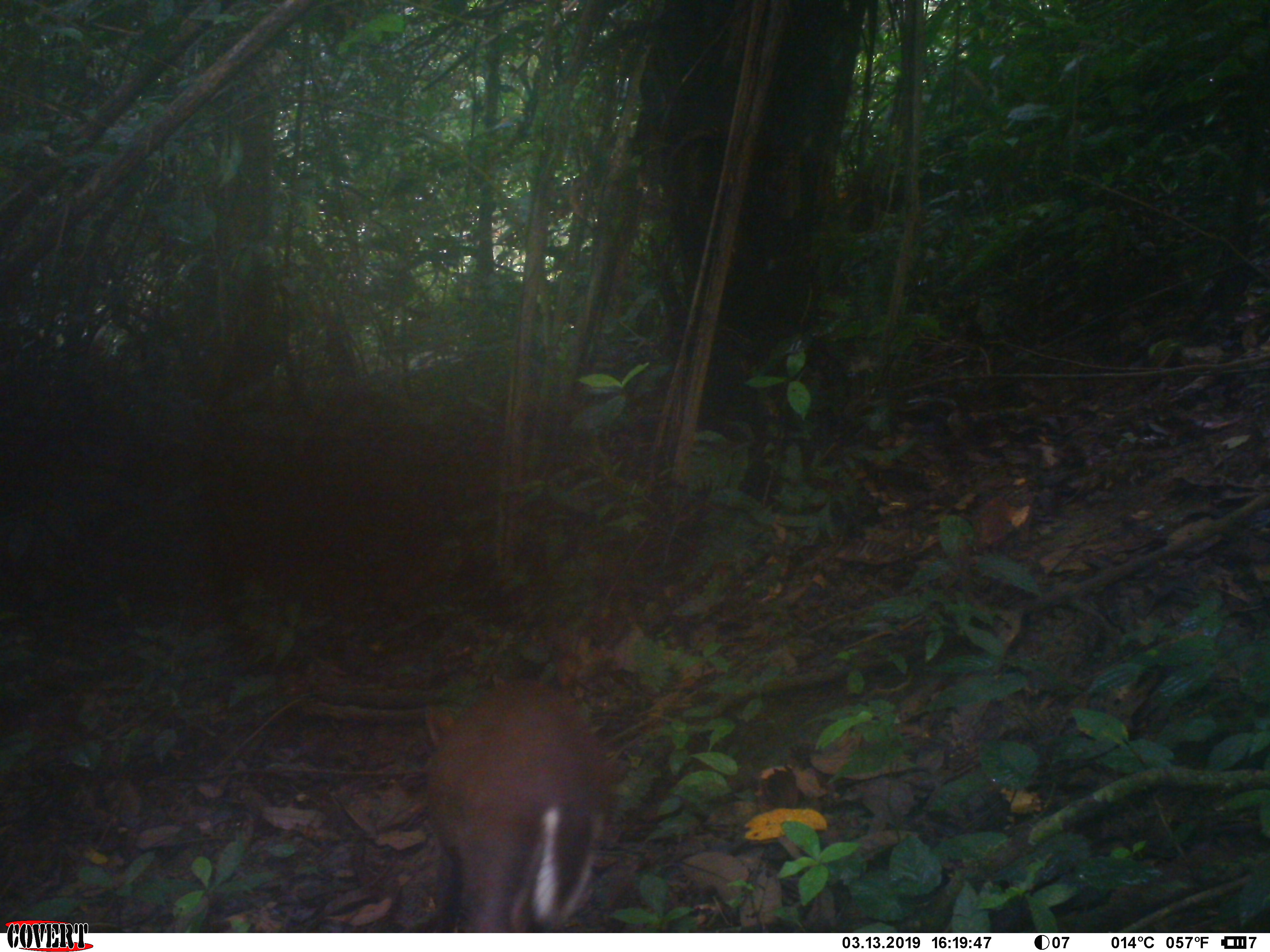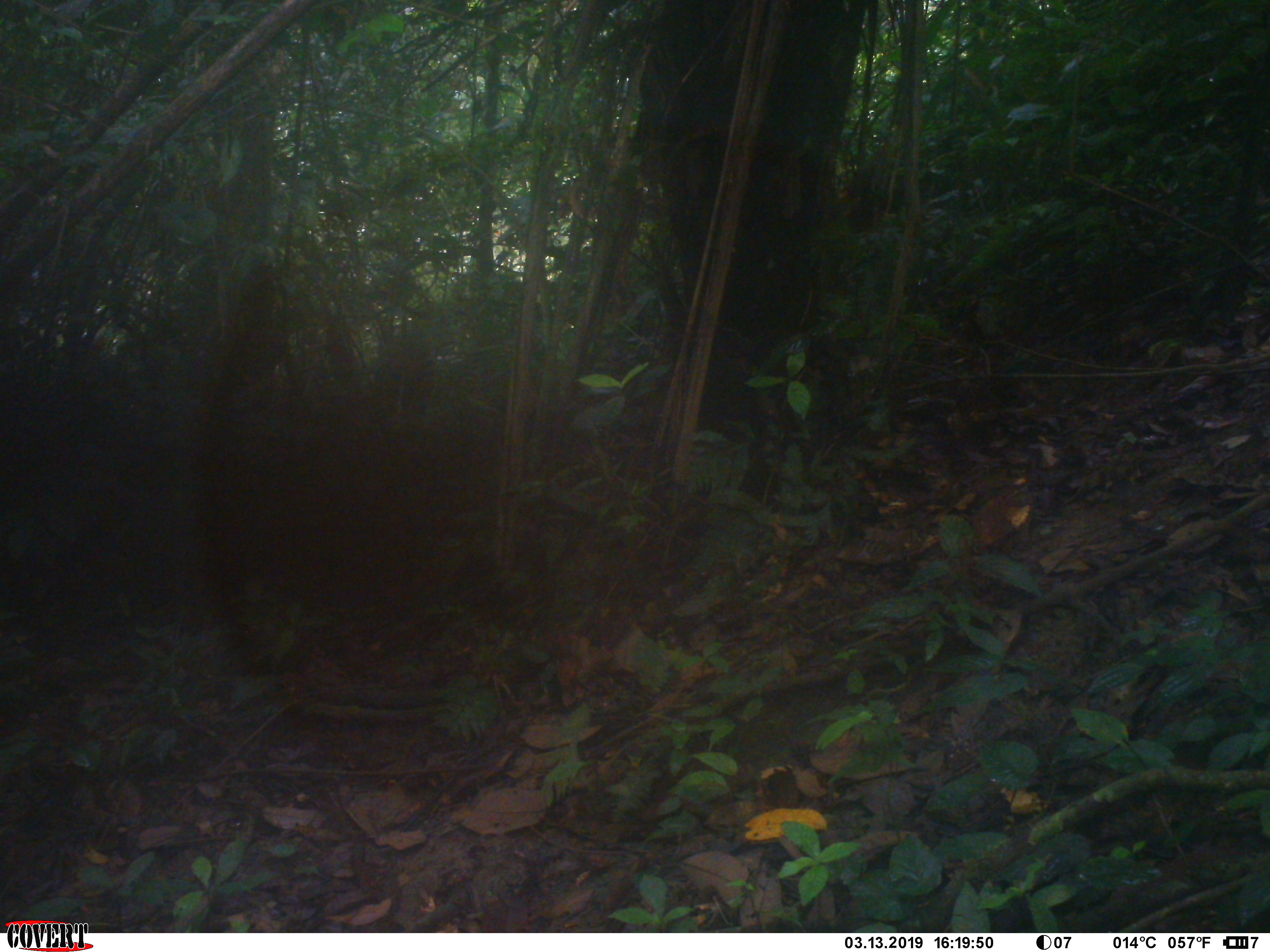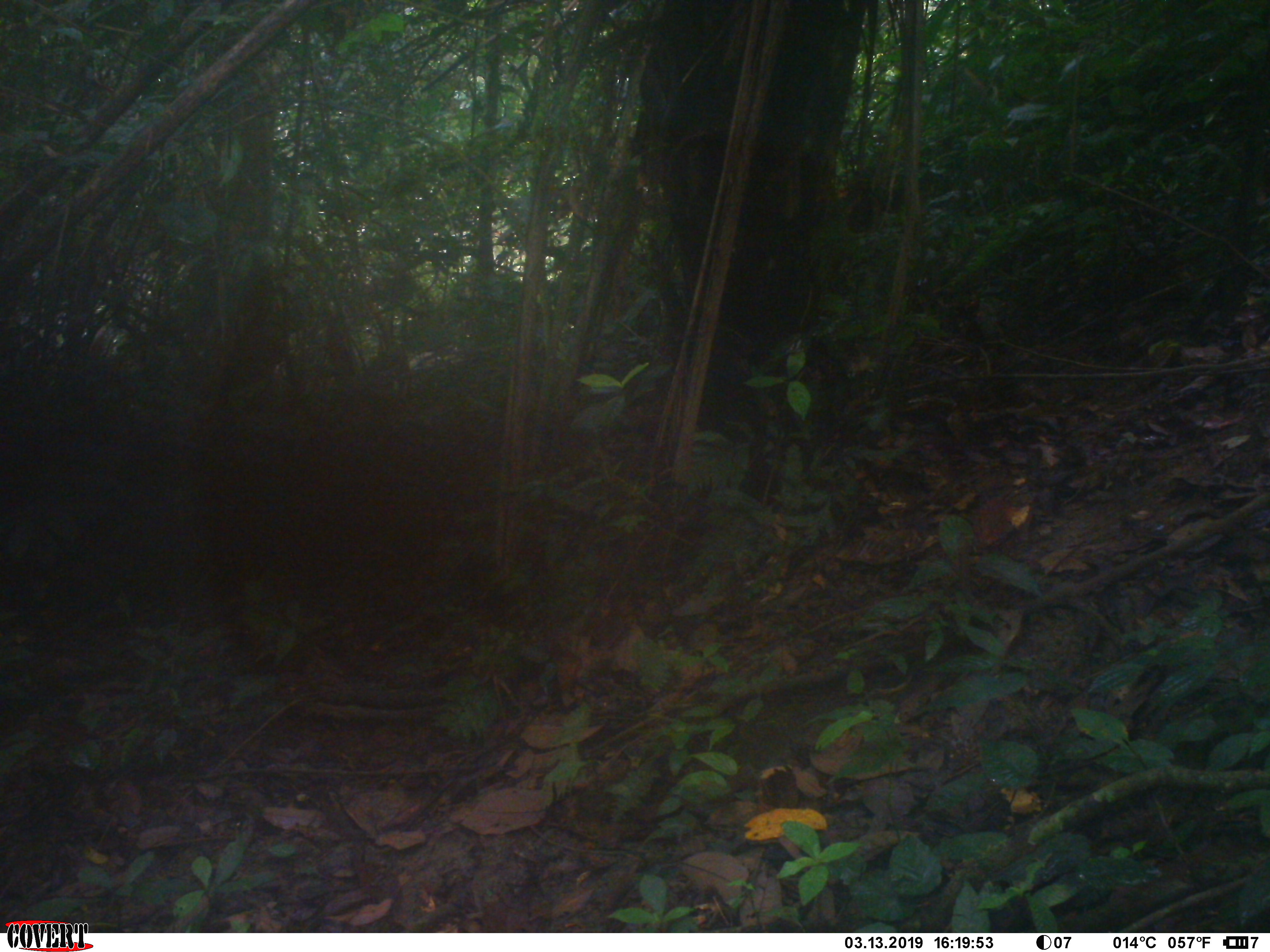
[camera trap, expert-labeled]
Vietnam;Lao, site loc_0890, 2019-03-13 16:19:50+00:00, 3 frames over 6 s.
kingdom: Animalia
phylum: Chordata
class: Mammalia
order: Artiodactyla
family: Cervidae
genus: Muntiacus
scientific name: Muntiacus rooseveltorum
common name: roosevelt's muntjac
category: roosevelts muntjac group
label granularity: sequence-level